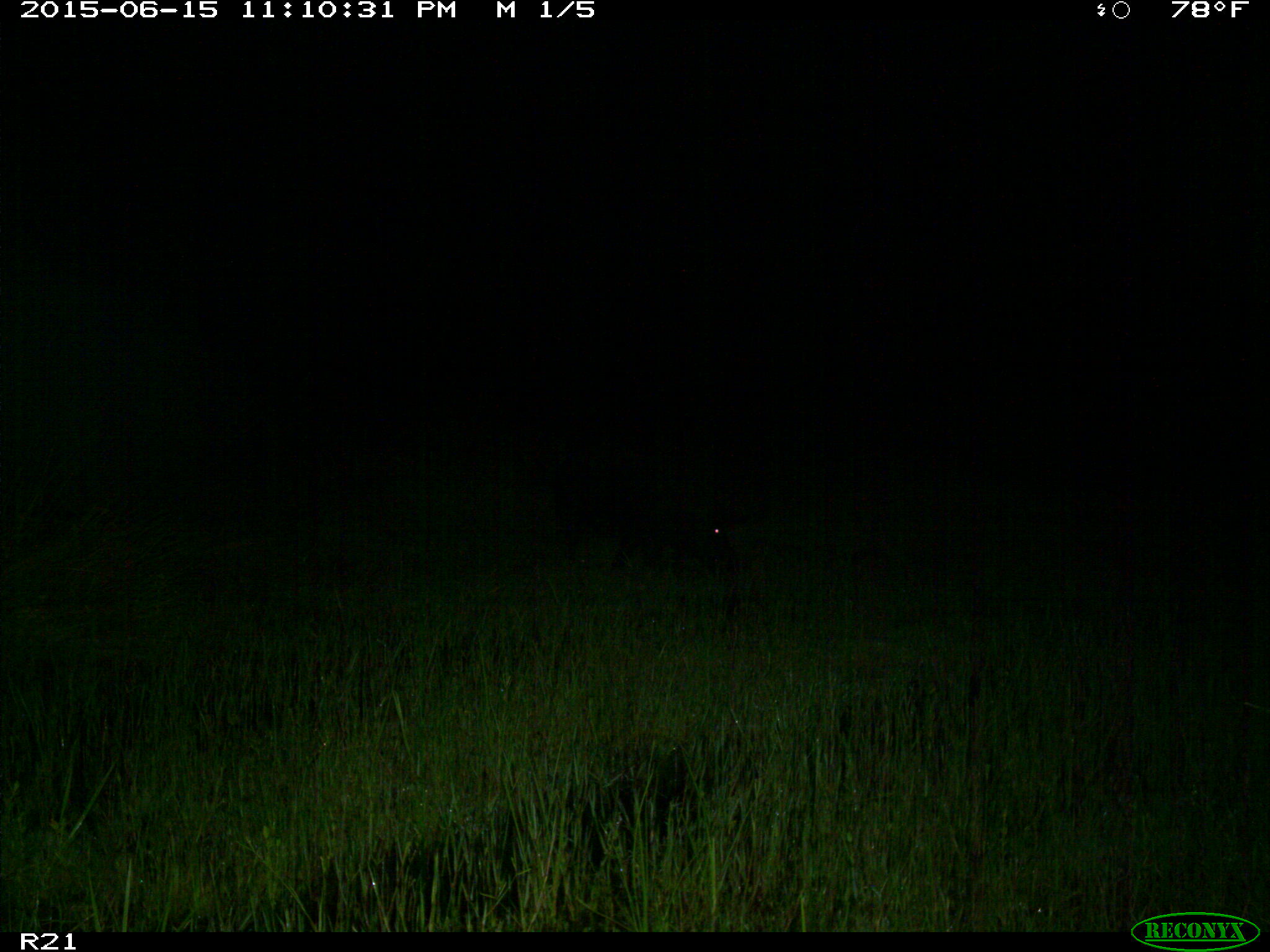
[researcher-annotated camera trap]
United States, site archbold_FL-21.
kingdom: Animalia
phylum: Chordata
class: Mammalia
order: Artiodactyla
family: Suidae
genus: Sus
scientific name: Sus scrofa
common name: wild boar